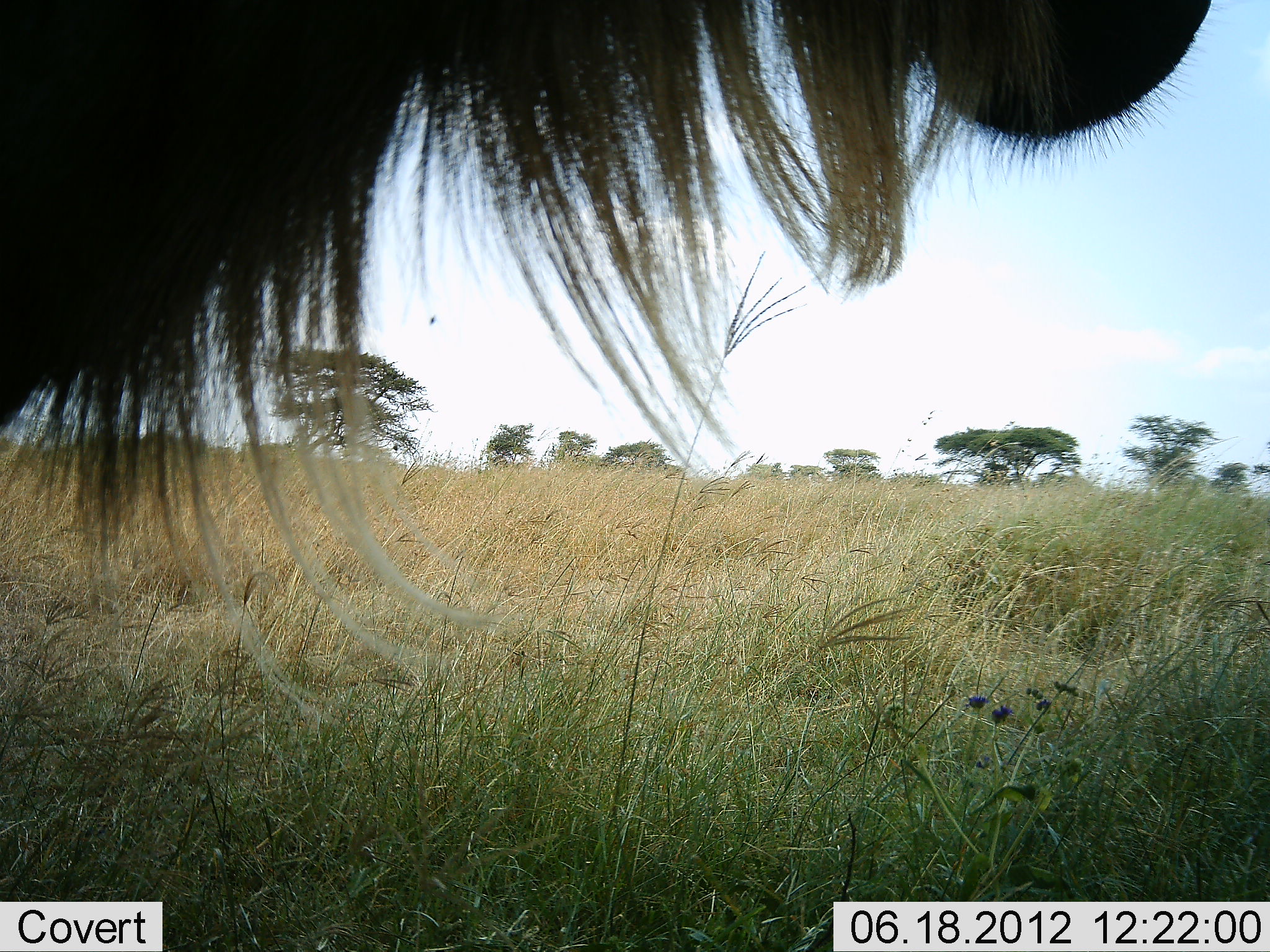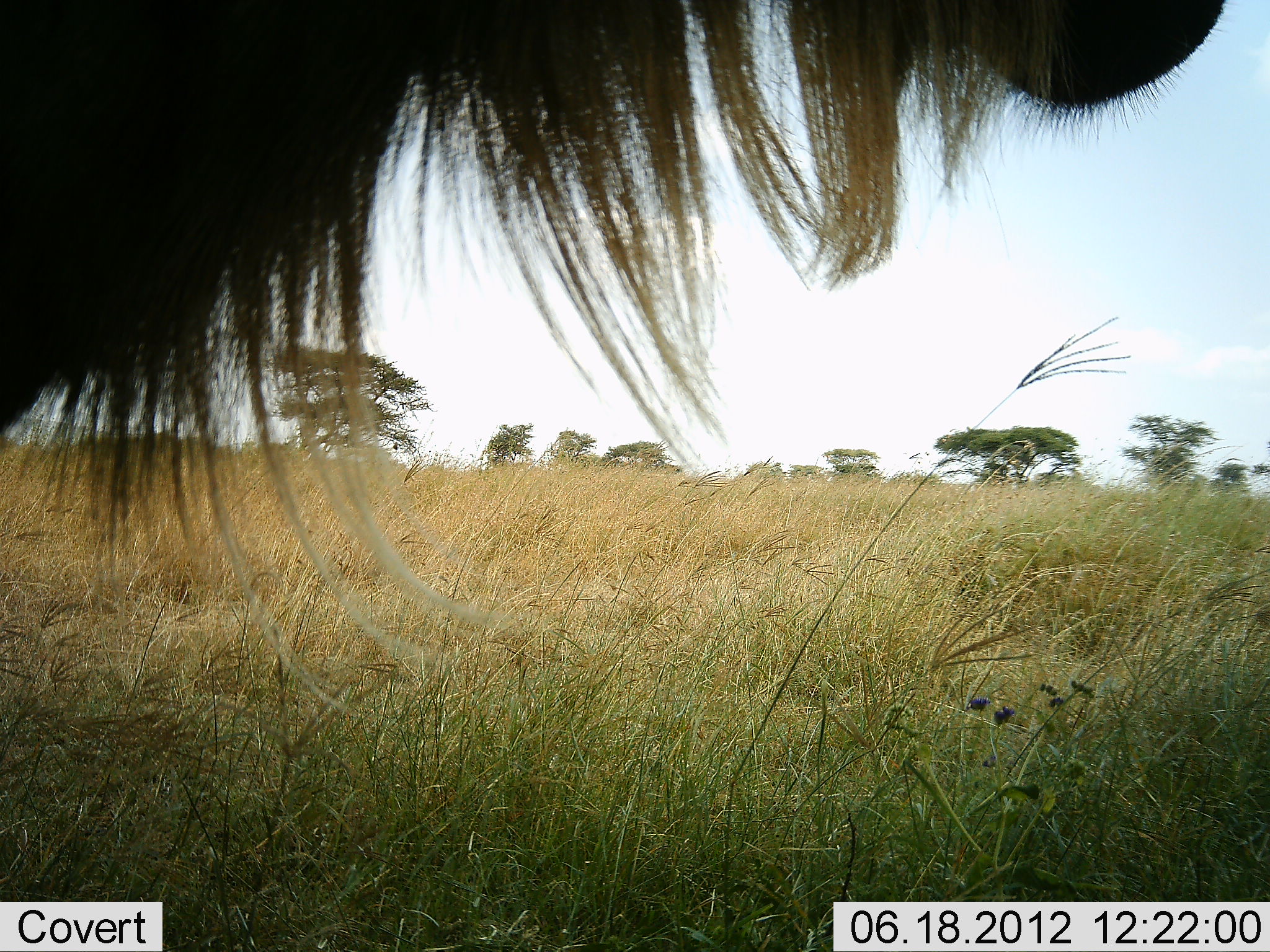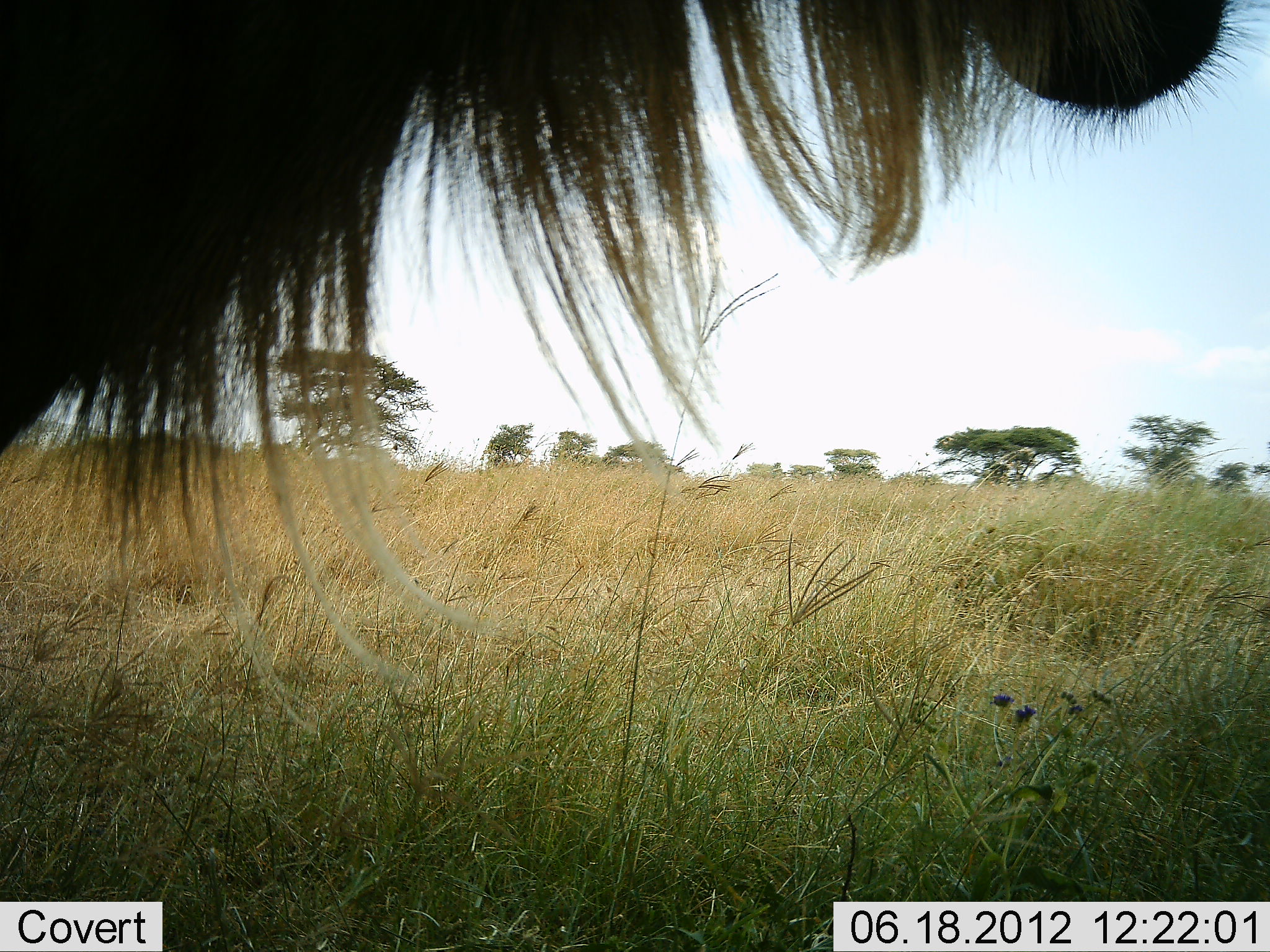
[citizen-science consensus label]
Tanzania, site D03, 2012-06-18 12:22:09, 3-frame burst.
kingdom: Animalia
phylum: Chordata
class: Mammalia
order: Artiodactyla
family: Bovidae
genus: Connochaetes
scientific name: Connochaetes taurinus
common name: blue wildebeest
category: wildebeest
Wildebeest (blue wildebeest) (Connochaetes taurinus), count 1. Behavior (volunteer vote fractions): standing 100%, resting 0%, moving 0%, interacting 0%. Young present (vote fraction): 0%. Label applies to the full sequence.